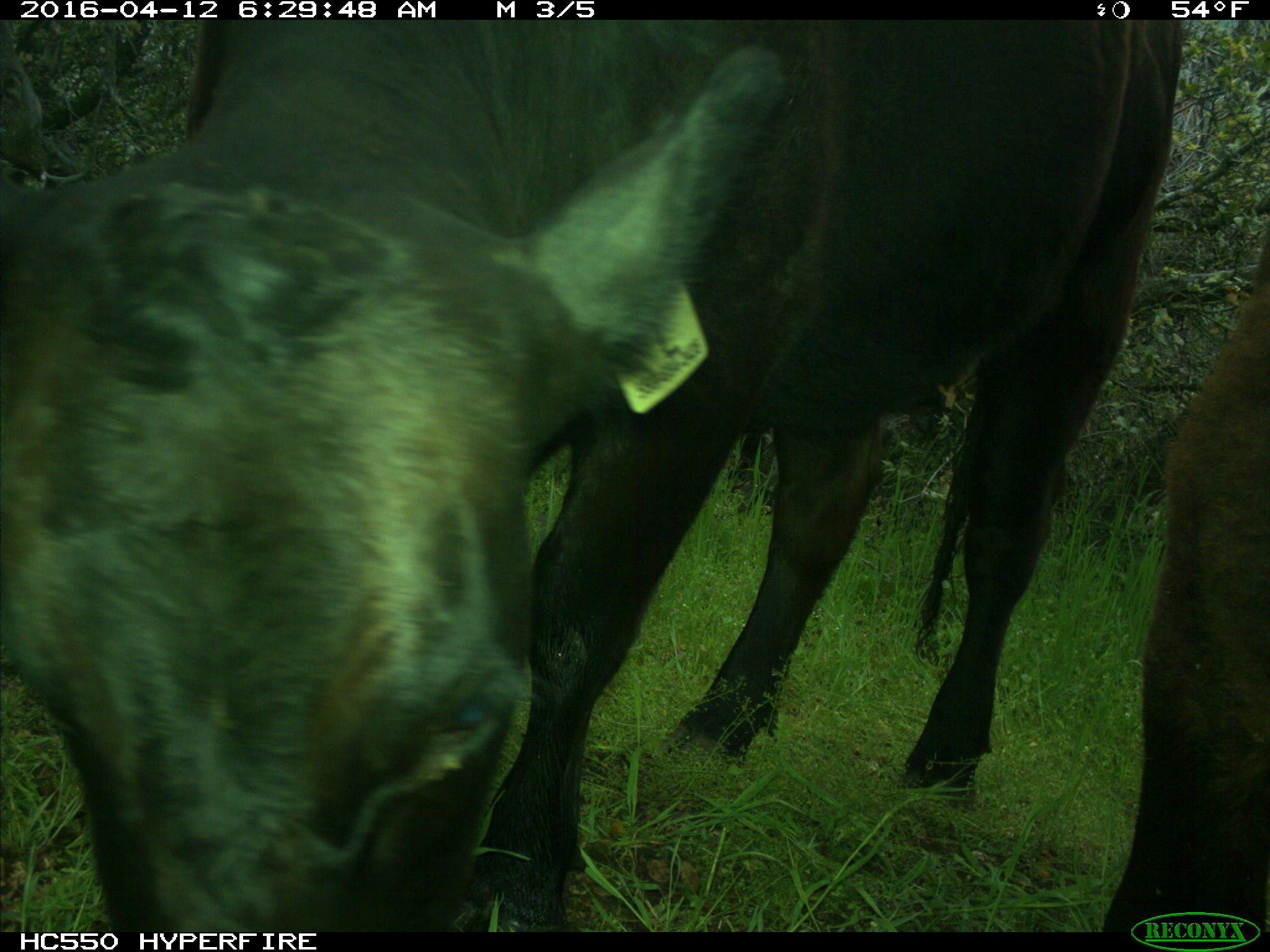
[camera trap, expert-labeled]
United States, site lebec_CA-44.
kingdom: Animalia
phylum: Chordata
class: Mammalia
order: Artiodactyla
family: Bovidae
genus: Bos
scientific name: Bos taurus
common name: domestic cow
Bos taurus (domestic cow).